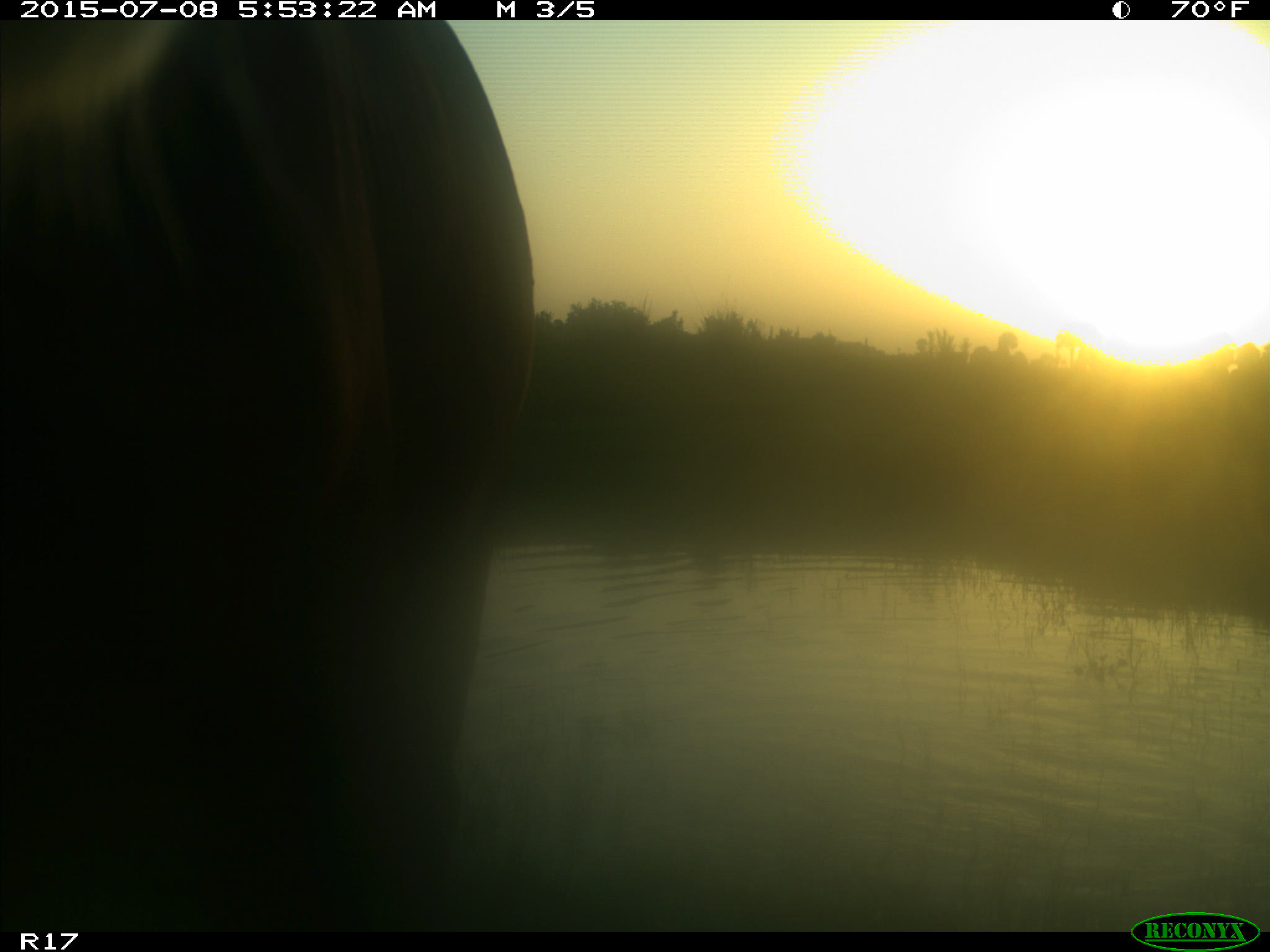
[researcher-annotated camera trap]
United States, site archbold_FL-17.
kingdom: Animalia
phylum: Chordata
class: Mammalia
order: Artiodactyla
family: Bovidae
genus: Bos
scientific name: Bos taurus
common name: domestic cow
Bos taurus (domestic cow).